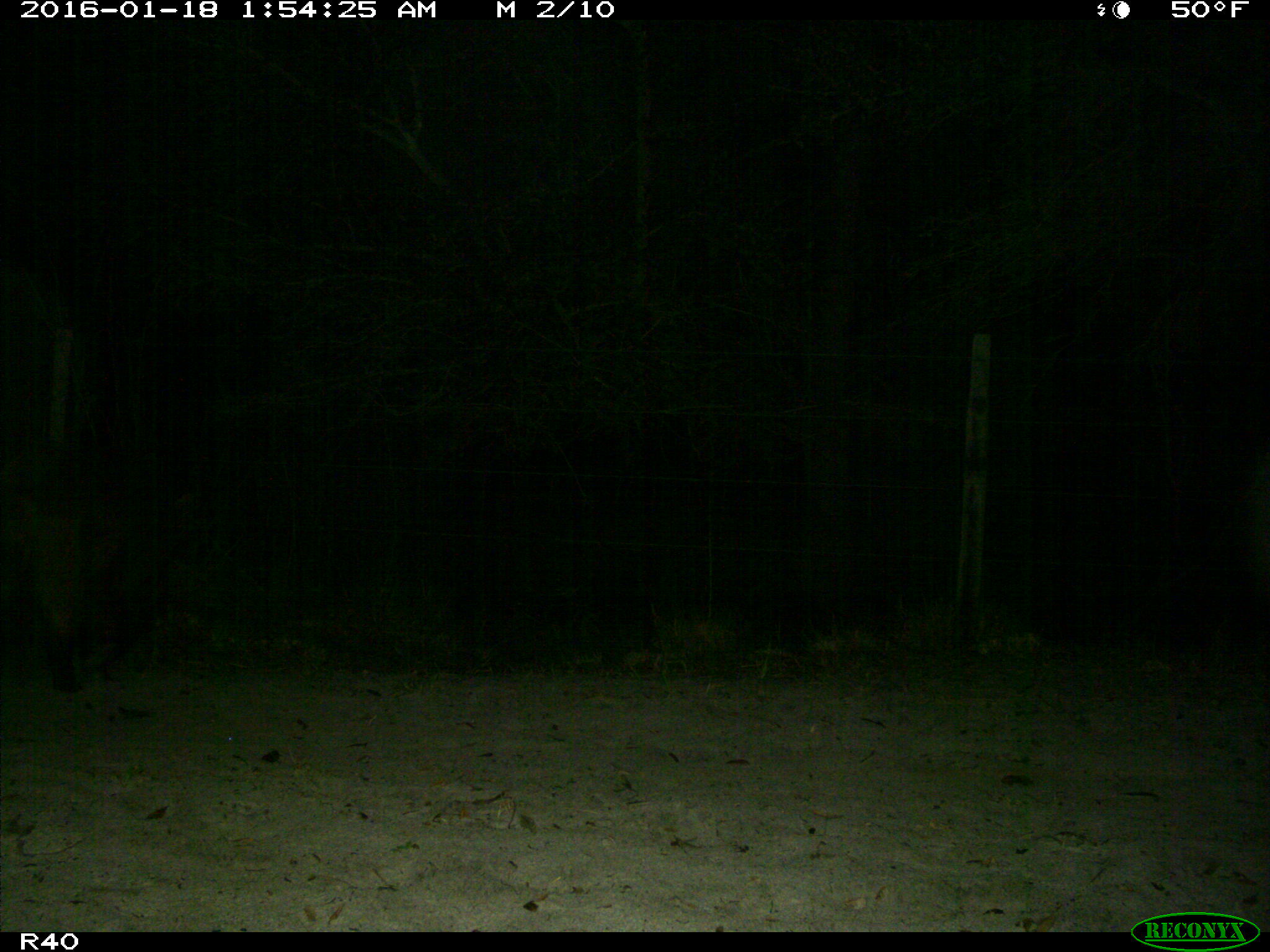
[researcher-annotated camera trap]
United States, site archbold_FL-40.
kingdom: Animalia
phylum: Chordata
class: Mammalia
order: Artiodactyla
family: Suidae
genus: Sus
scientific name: Sus scrofa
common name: wild boar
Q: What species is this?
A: Sus scrofa (wild boar).